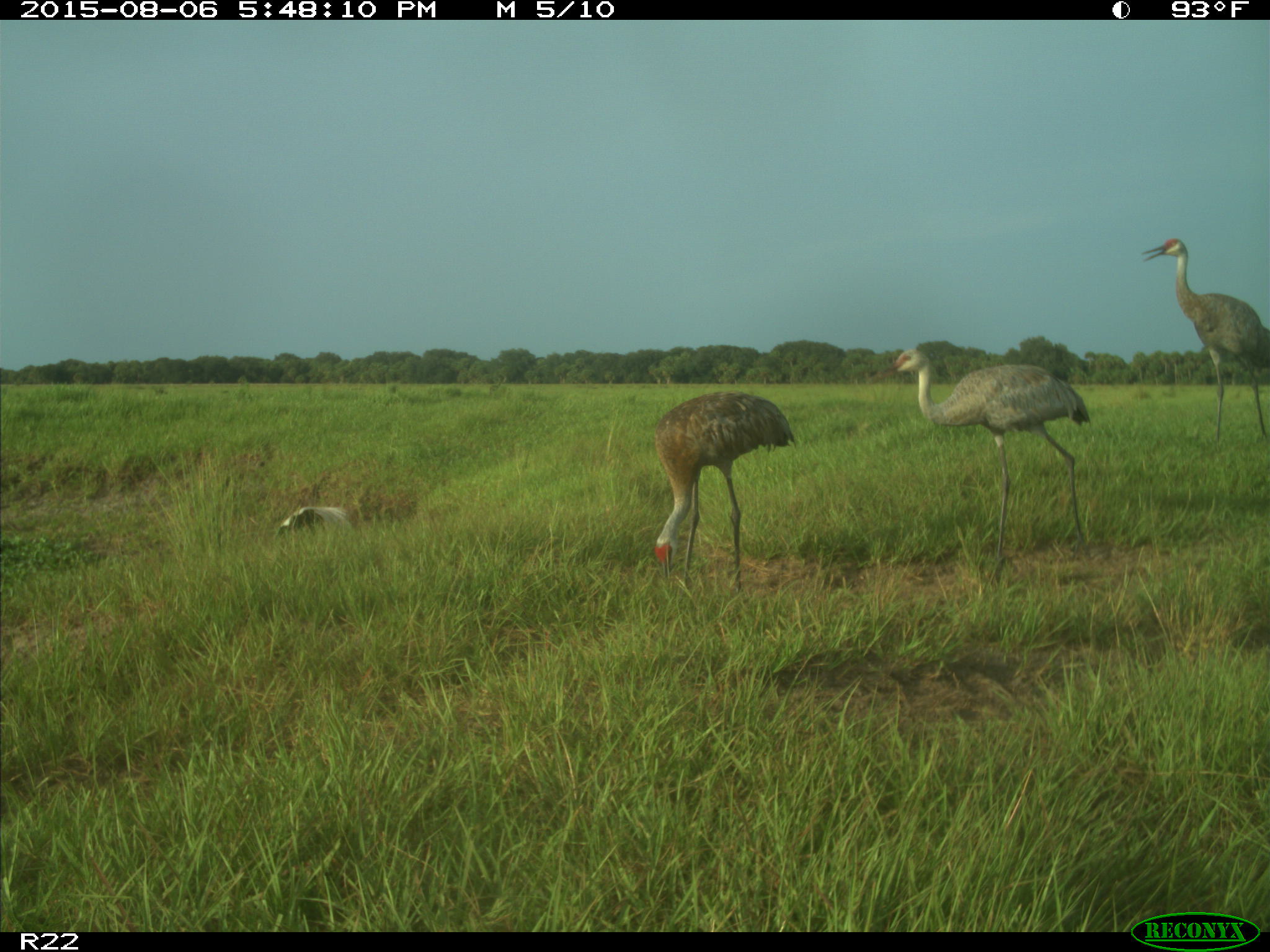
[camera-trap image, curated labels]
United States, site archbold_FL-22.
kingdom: Animalia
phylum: Chordata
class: Aves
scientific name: Aves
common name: birds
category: unidentified bird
Unidentified bird (birds) (Aves).